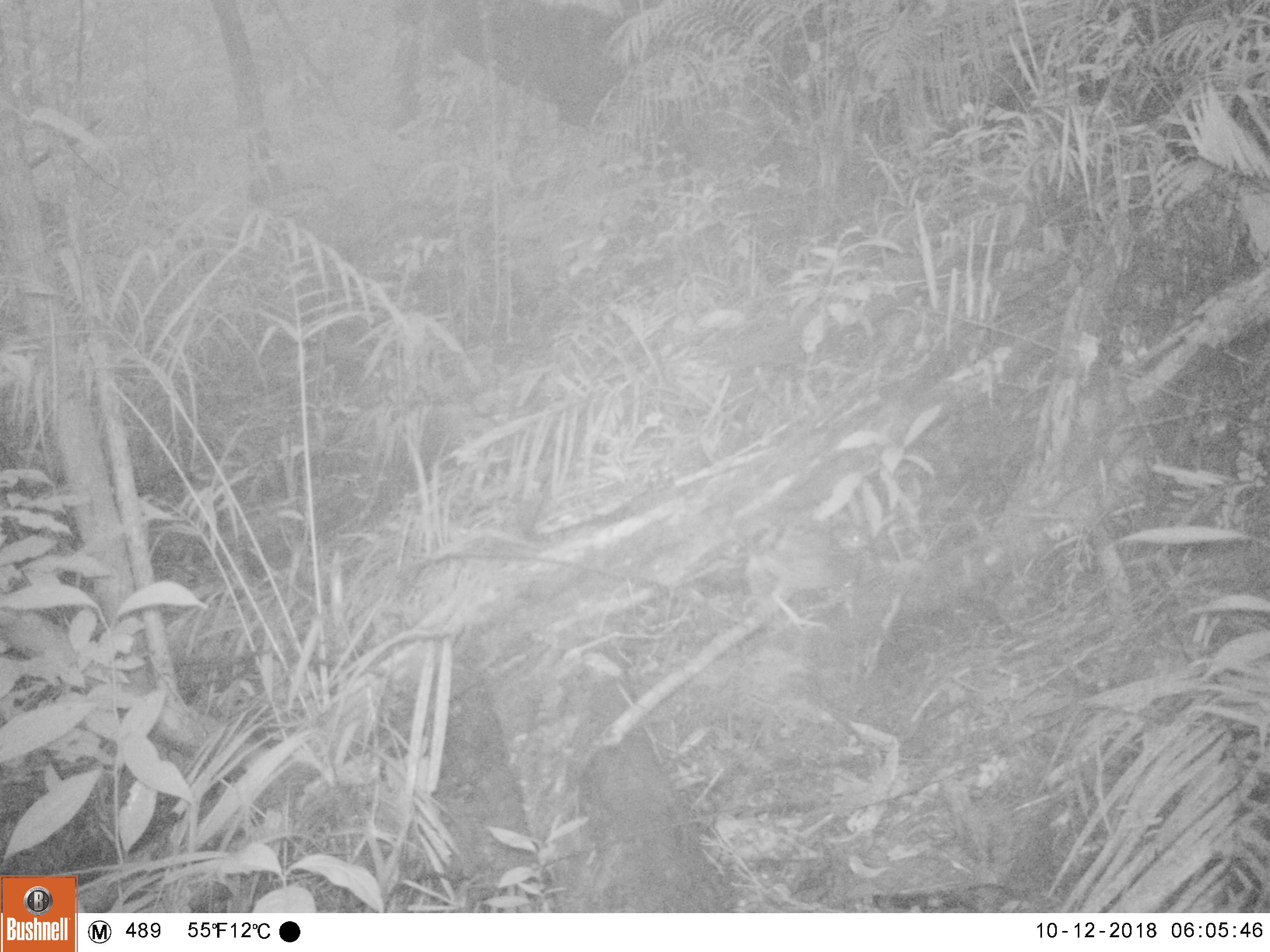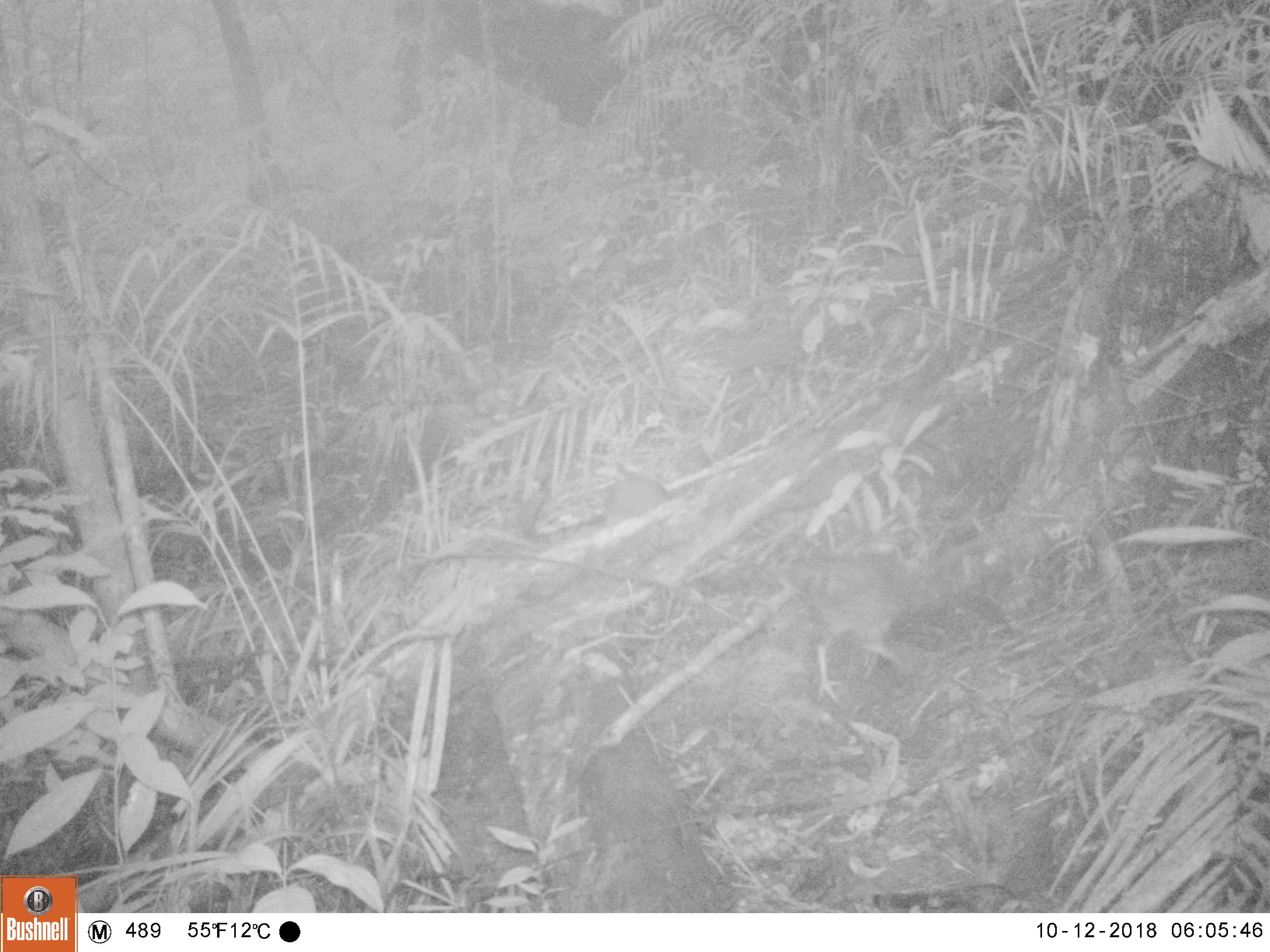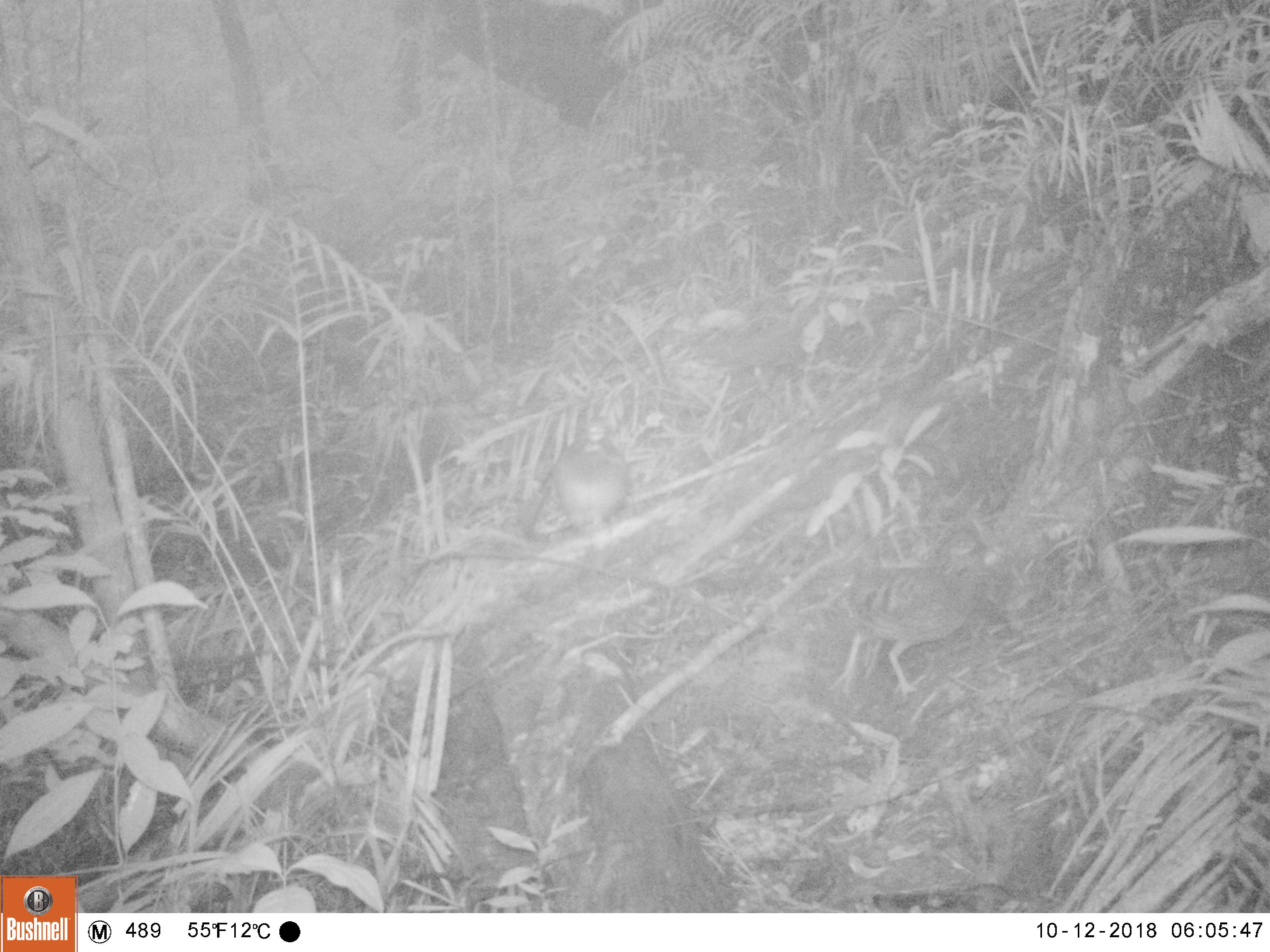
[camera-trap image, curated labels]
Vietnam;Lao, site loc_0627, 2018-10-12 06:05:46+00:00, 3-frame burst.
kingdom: Animalia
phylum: Chordata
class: Aves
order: Galliformes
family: Phasianidae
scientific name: Phasianidae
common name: partridge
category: unidentified partridge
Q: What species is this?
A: Unidentified partridge (partridge) (Phasianidae).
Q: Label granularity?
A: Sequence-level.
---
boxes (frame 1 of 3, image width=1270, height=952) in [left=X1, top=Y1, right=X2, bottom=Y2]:
unidentified partridge: [left=704, top=500, right=877, bottom=635]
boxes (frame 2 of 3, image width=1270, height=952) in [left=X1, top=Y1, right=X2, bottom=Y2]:
unidentified partridge: [left=752, top=550, right=952, bottom=704]; [left=600, top=458, right=671, bottom=526]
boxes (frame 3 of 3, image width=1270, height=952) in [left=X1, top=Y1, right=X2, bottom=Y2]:
unidentified partridge: [left=822, top=530, right=997, bottom=705]; [left=548, top=412, right=630, bottom=539]